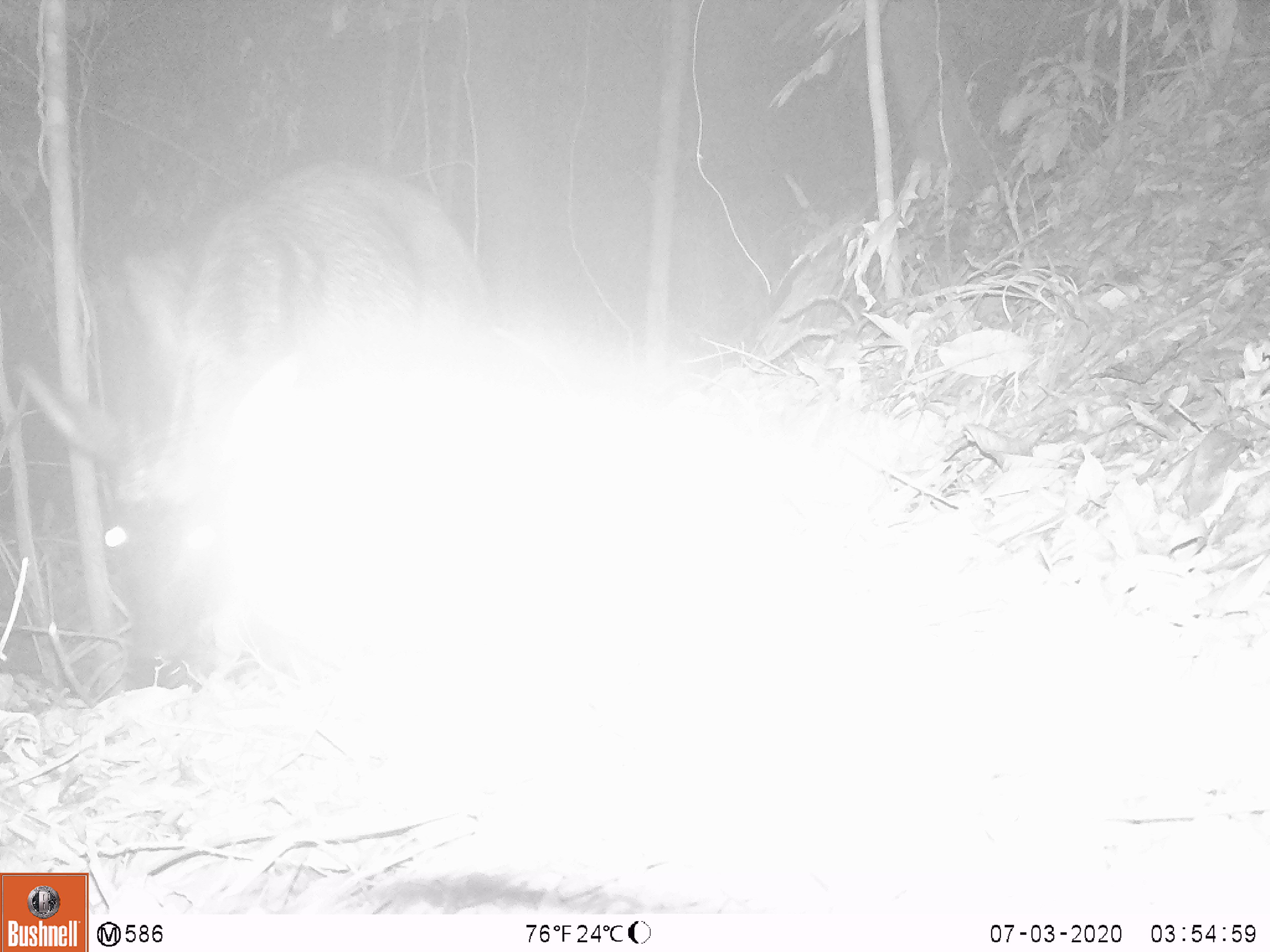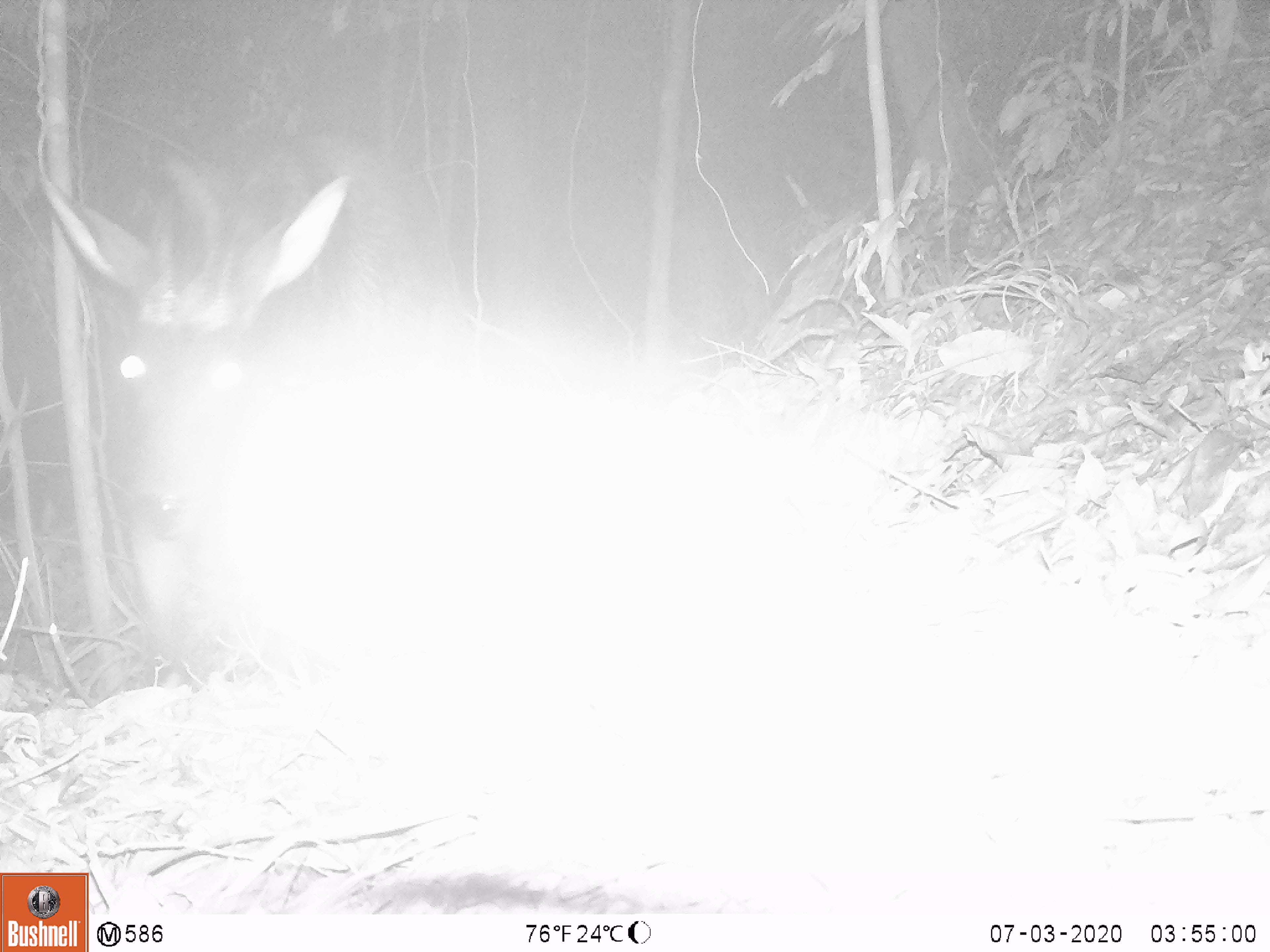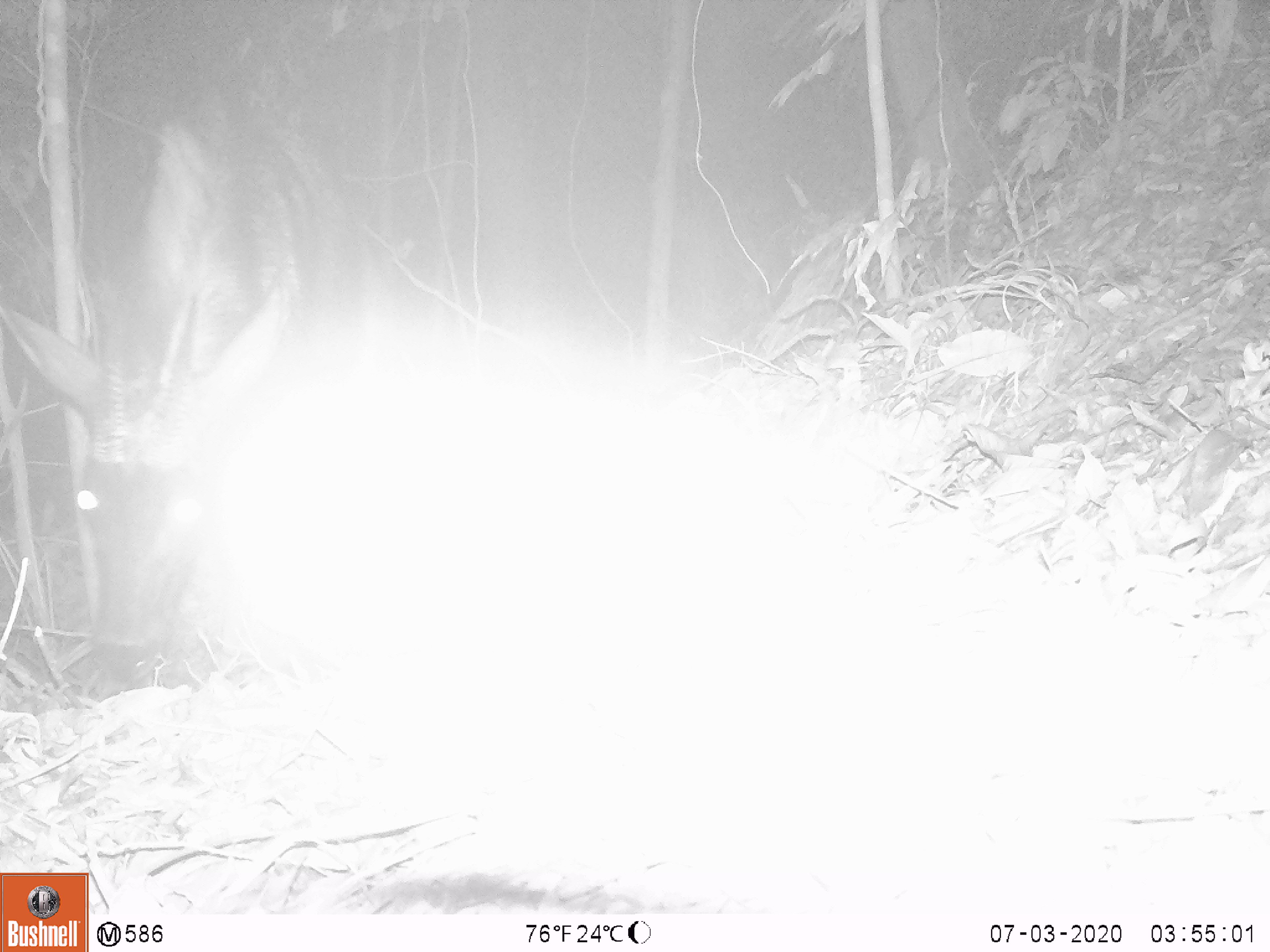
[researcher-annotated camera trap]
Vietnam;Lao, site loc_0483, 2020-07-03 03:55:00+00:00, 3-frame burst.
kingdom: Animalia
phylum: Chordata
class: Mammalia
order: Artiodactyla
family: Bovidae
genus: Capricornis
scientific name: Capricornis sumatraensis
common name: chinese serow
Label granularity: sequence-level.